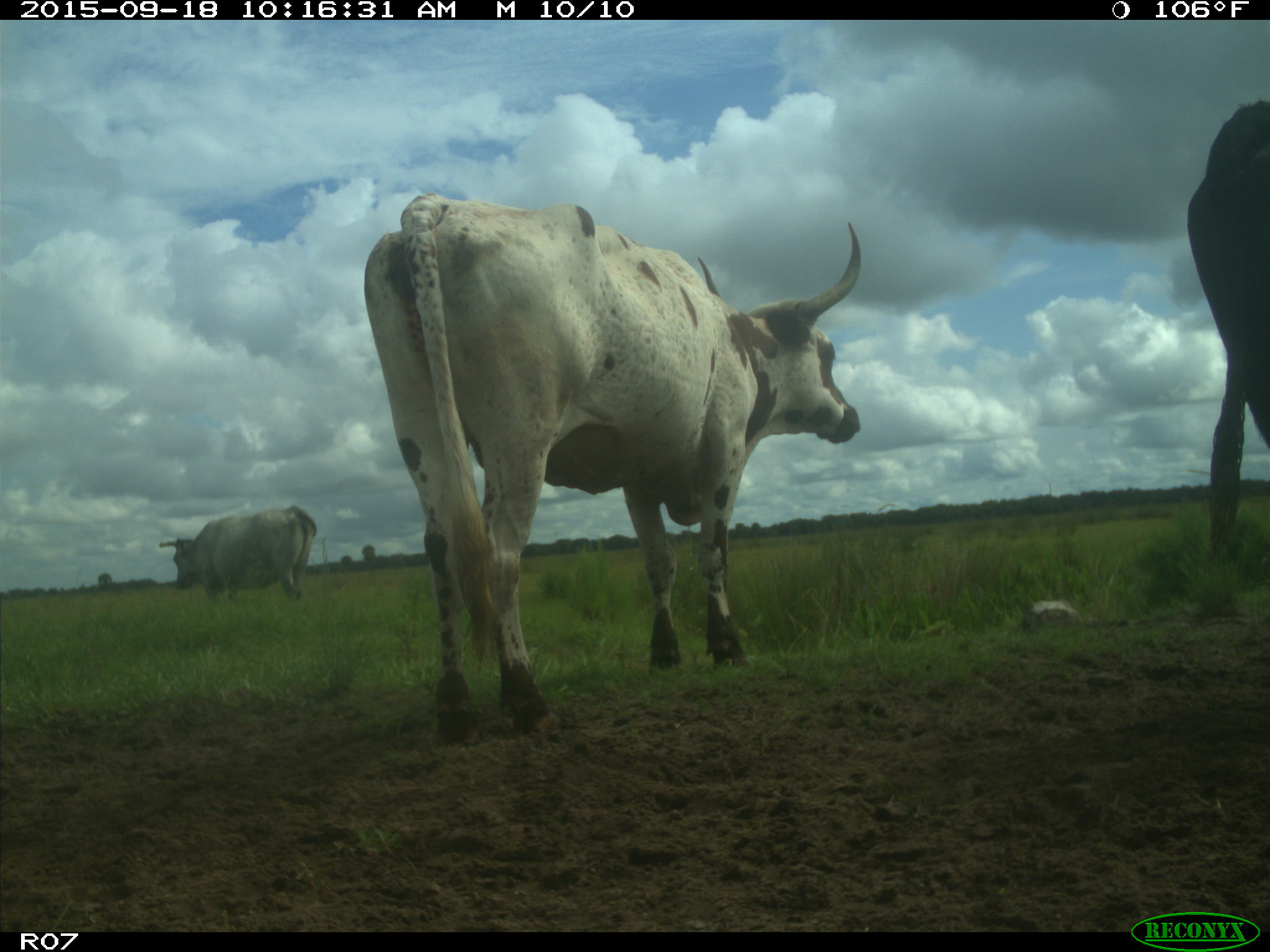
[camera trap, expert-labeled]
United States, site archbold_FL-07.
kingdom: Animalia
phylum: Chordata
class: Mammalia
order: Artiodactyla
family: Bovidae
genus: Bos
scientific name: Bos taurus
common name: domestic cow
Bos taurus (domestic cow).